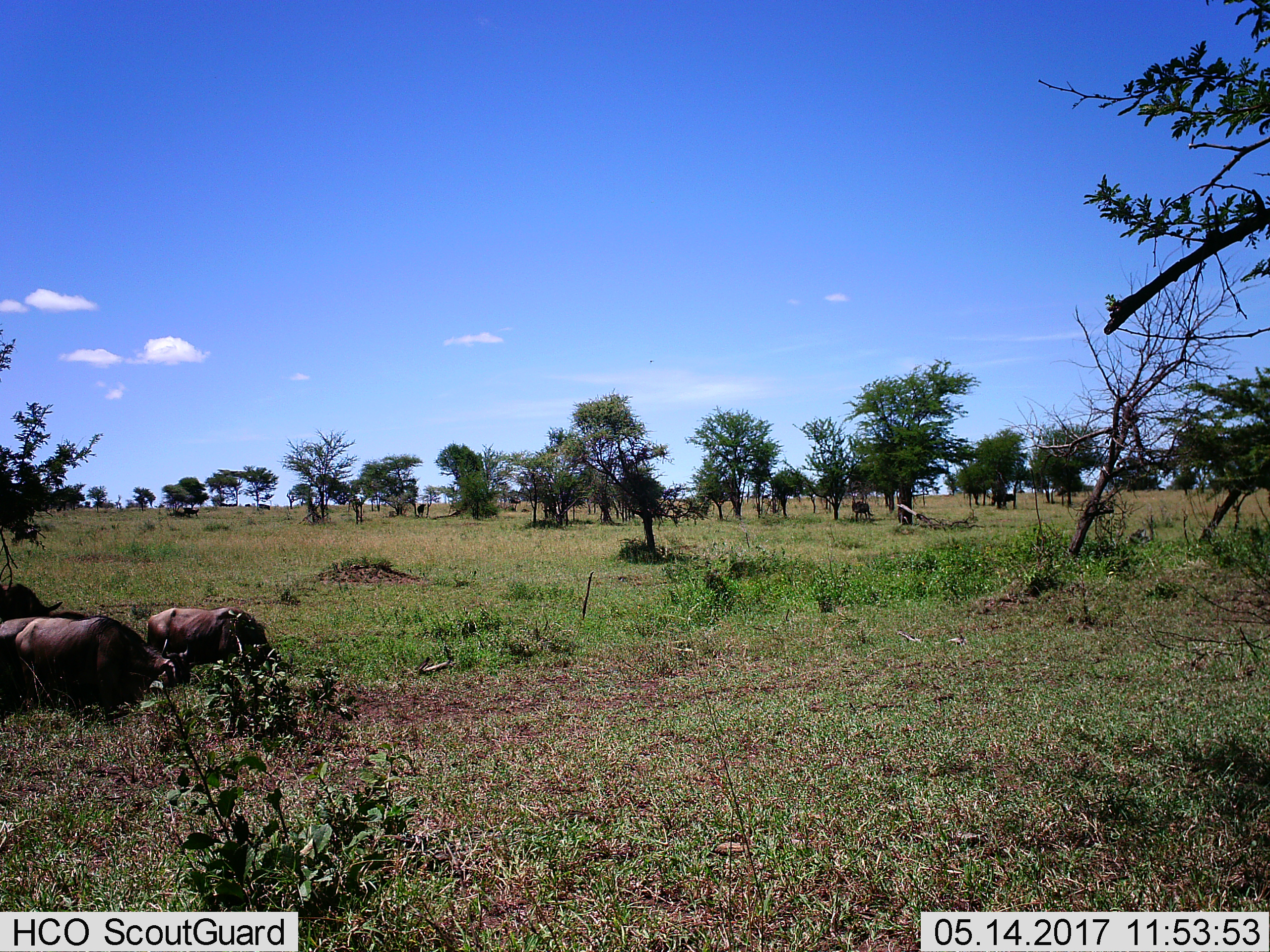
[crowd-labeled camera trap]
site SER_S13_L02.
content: unidentified animal